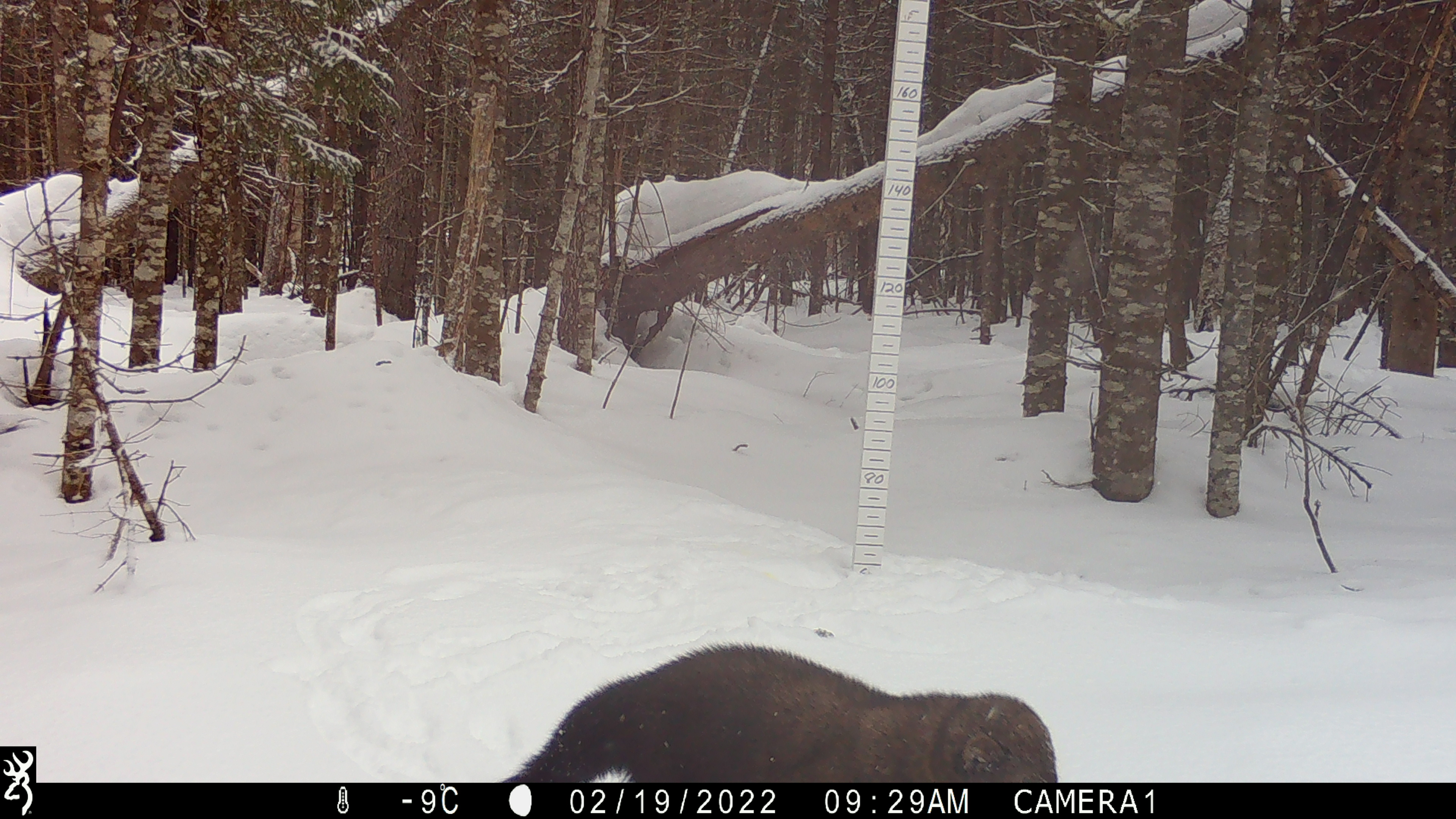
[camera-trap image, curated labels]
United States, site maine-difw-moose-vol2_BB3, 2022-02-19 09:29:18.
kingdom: Animalia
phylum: Chordata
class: Mammalia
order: Carnivora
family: Mustelidae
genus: Pekania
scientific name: Pekania pennanti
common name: fisher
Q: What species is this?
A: Fisher (Pekania pennanti).